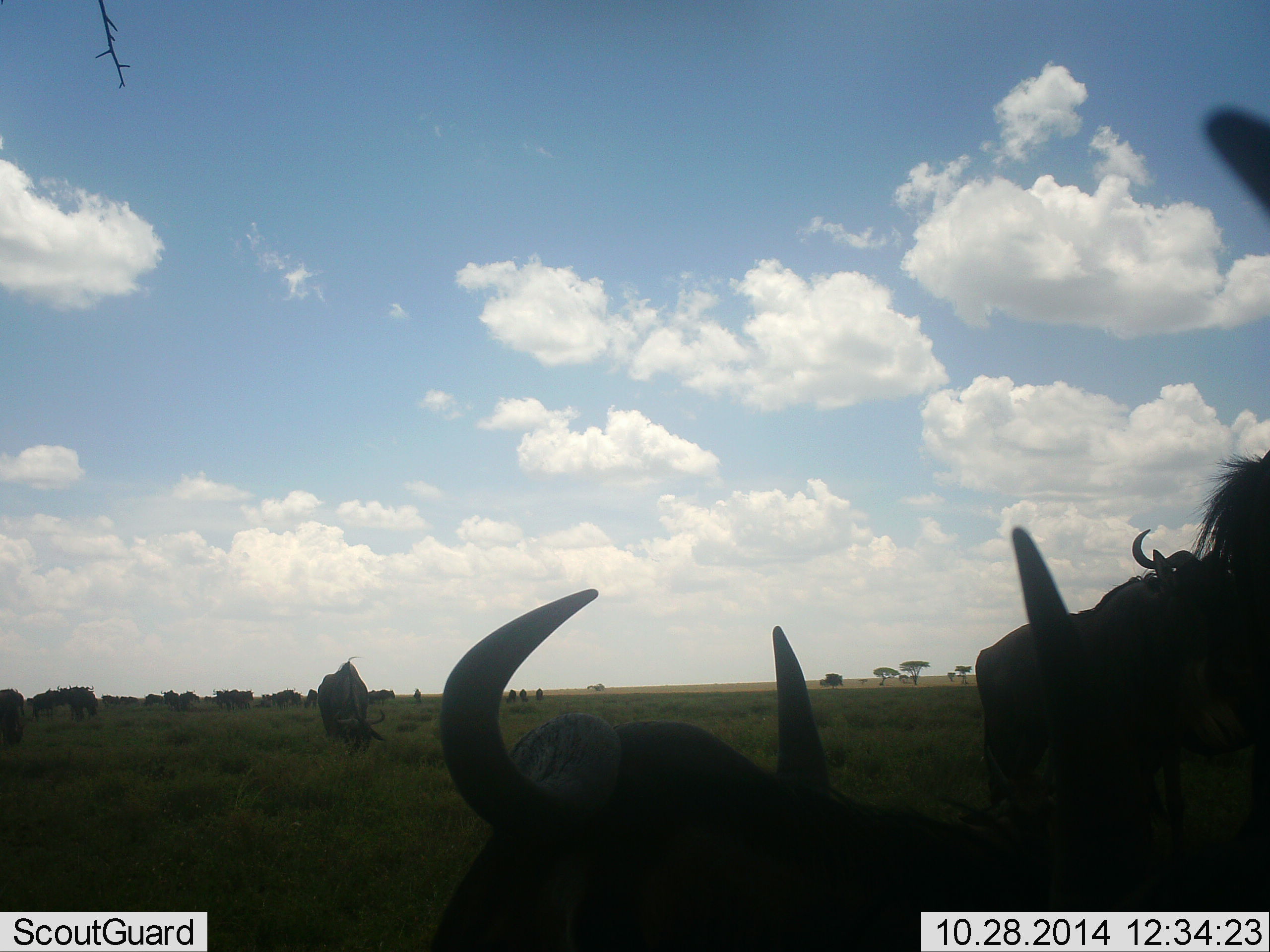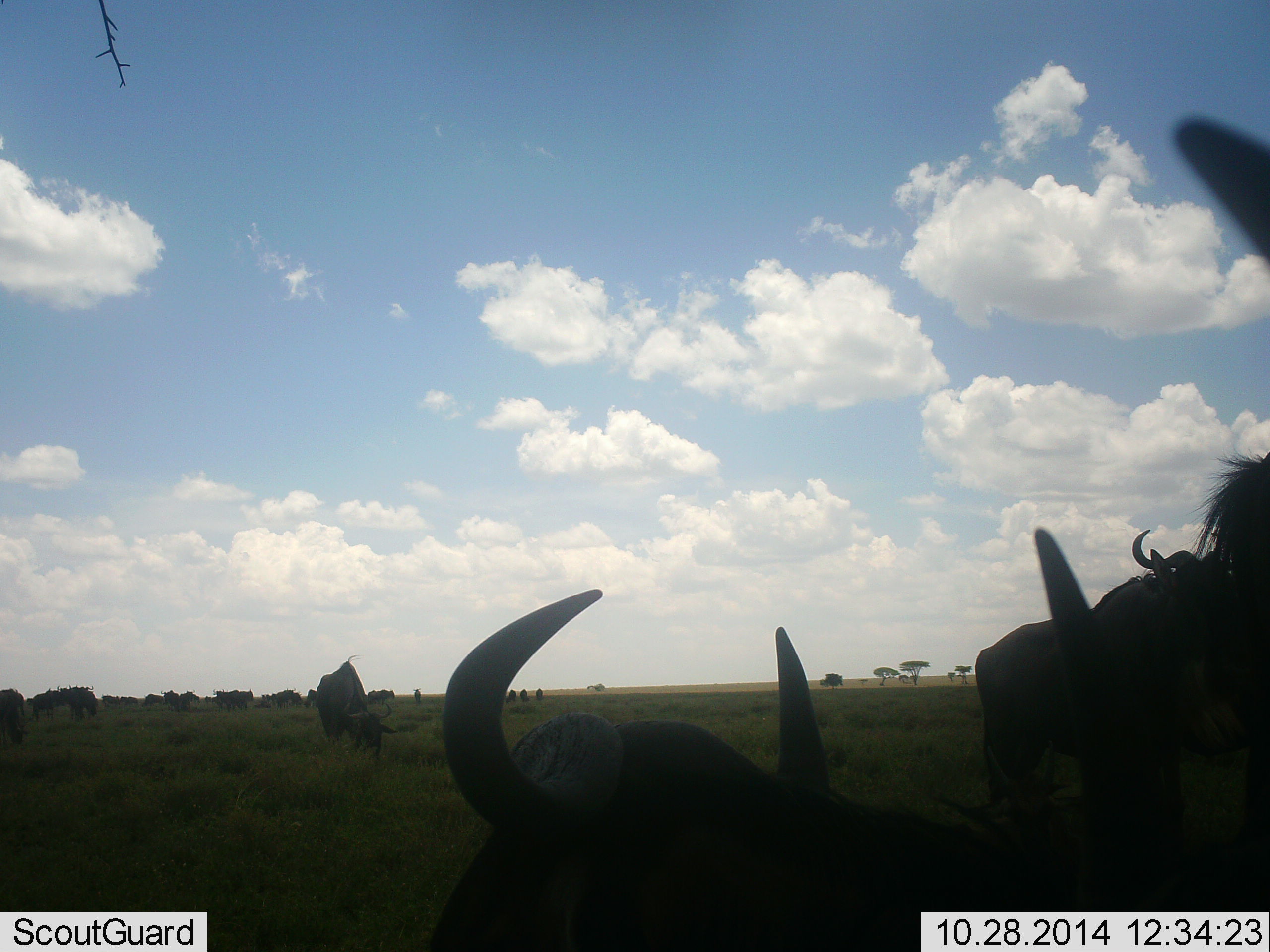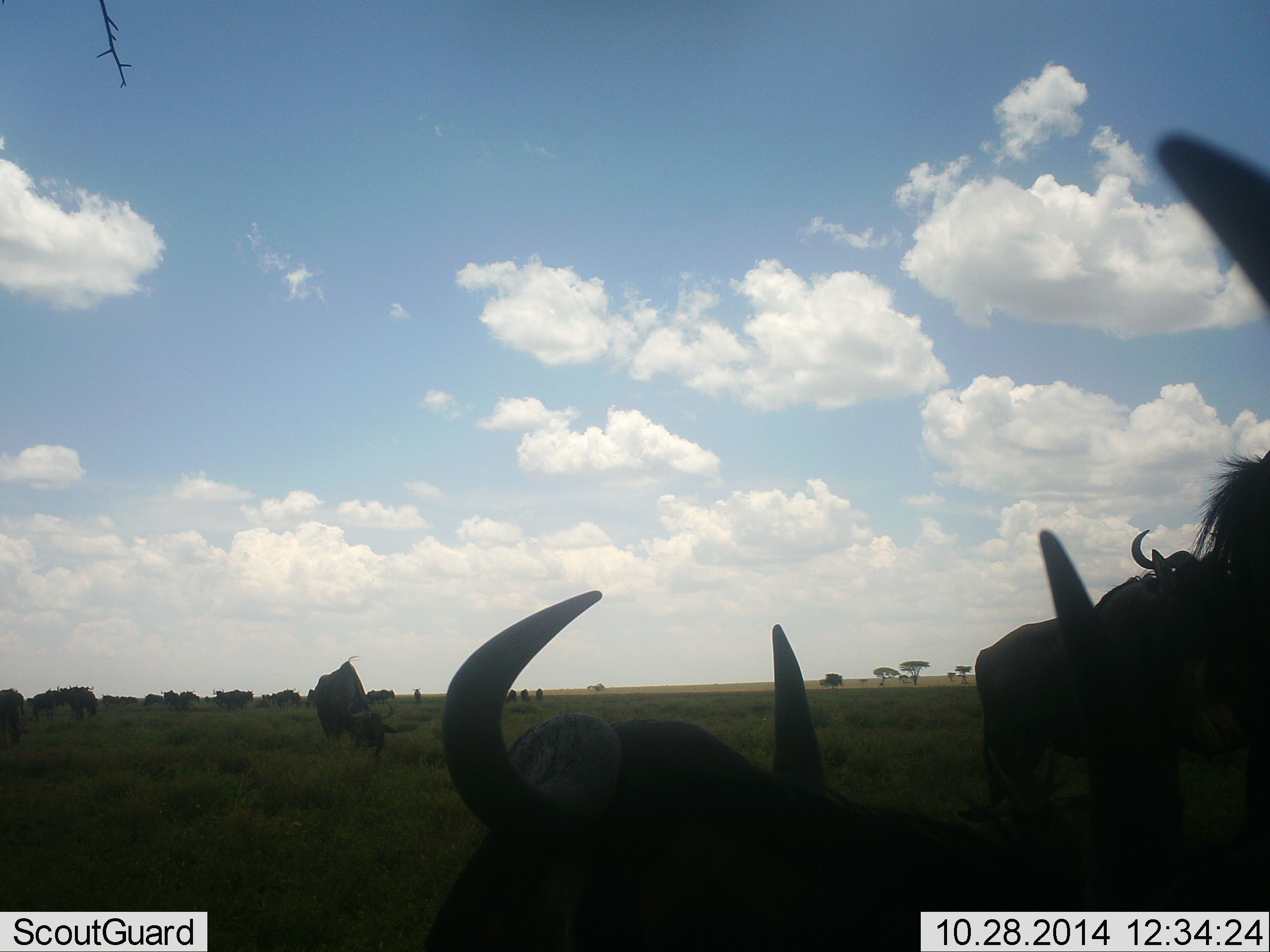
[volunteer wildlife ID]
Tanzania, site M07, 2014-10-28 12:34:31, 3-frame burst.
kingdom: Animalia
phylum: Chordata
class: Mammalia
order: Artiodactyla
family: Bovidae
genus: Connochaetes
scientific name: Connochaetes taurinus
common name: blue wildebeest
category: wildebeest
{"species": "wildebeest (blue wildebeest) (Connochaetes taurinus)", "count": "11-50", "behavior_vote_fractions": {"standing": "80%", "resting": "100%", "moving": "40%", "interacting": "0%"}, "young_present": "10%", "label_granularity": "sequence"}